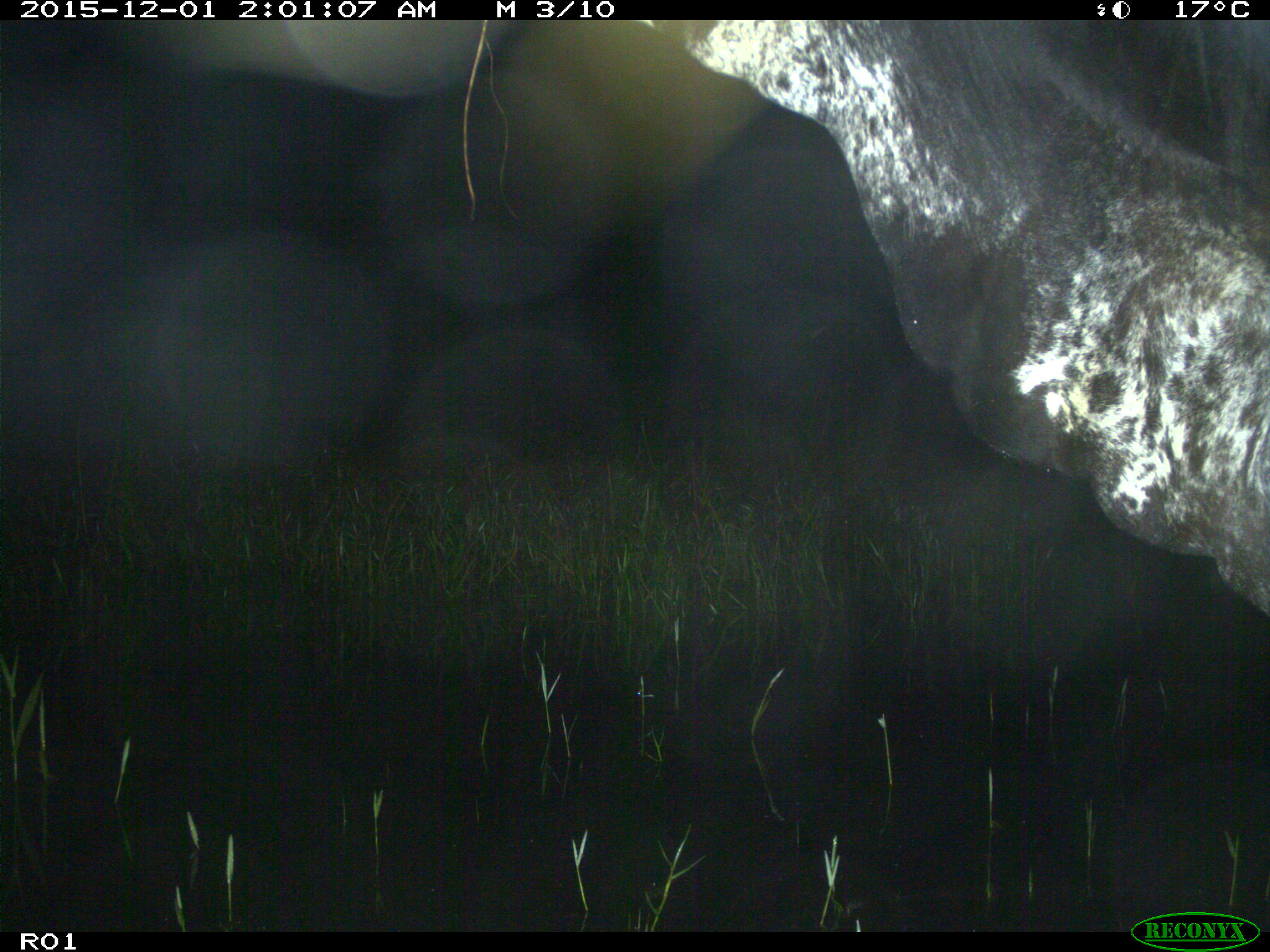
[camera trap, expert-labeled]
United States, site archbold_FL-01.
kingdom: Animalia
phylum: Chordata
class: Mammalia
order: Artiodactyla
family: Bovidae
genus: Bos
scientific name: Bos taurus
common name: domestic cow